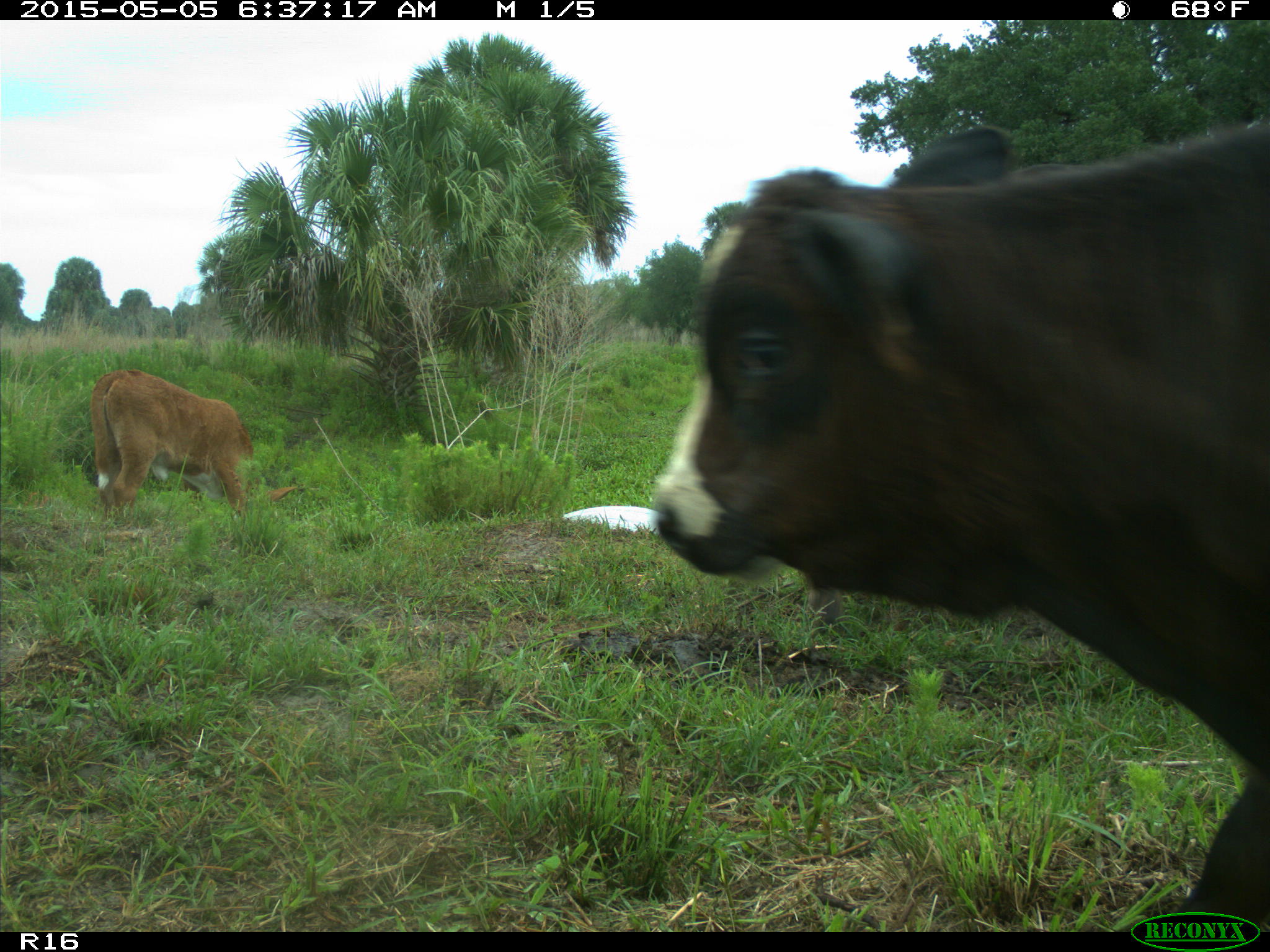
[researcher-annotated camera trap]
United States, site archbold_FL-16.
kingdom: Animalia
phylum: Chordata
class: Mammalia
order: Artiodactyla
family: Bovidae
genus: Bos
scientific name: Bos taurus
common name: domestic cow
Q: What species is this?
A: Bos taurus (domestic cow).